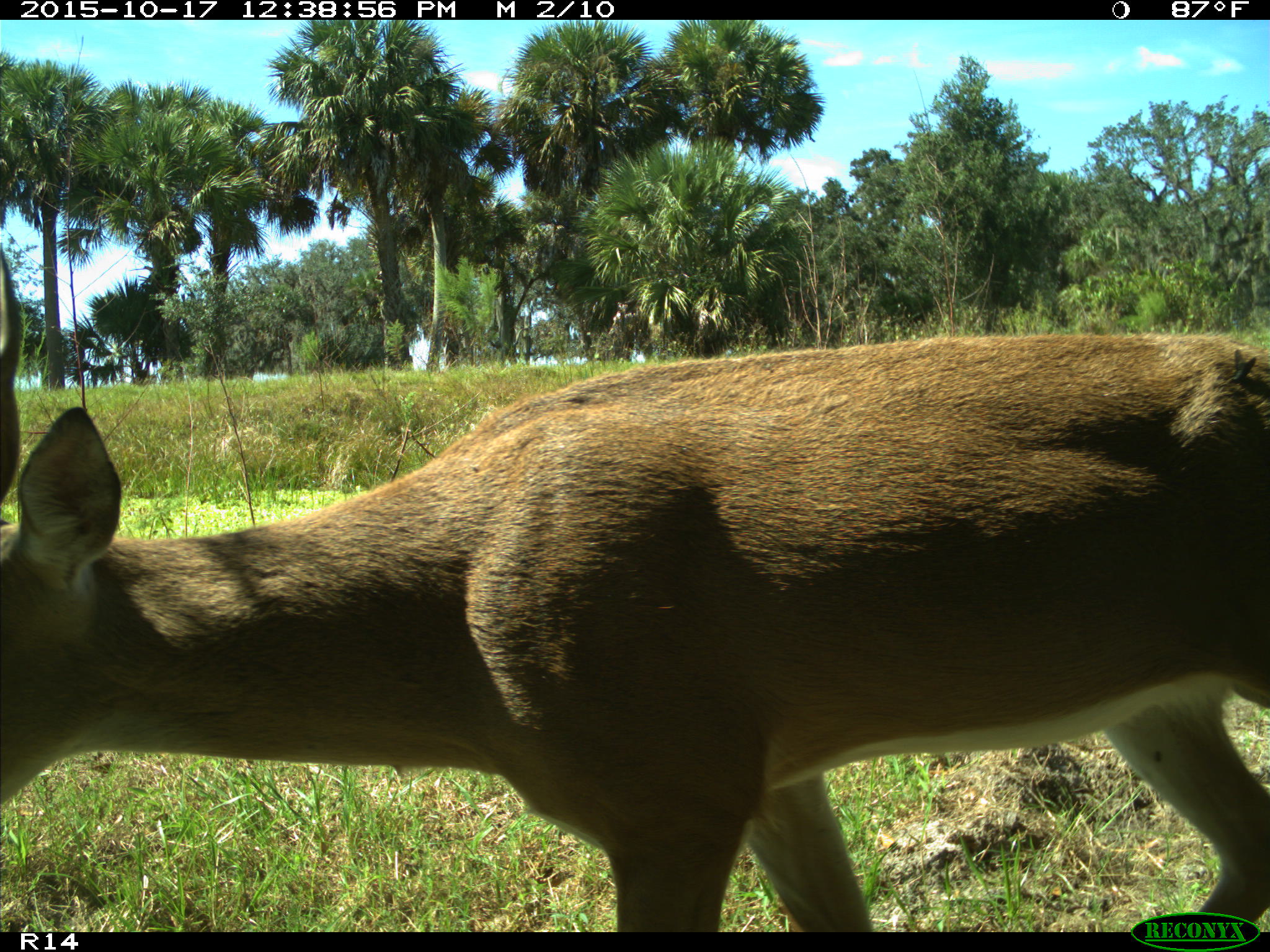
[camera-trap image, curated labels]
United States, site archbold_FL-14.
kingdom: Animalia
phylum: Chordata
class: Mammalia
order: Artiodactyla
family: Cervidae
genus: Odocoileus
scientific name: Odocoileus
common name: deer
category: unidentified deer